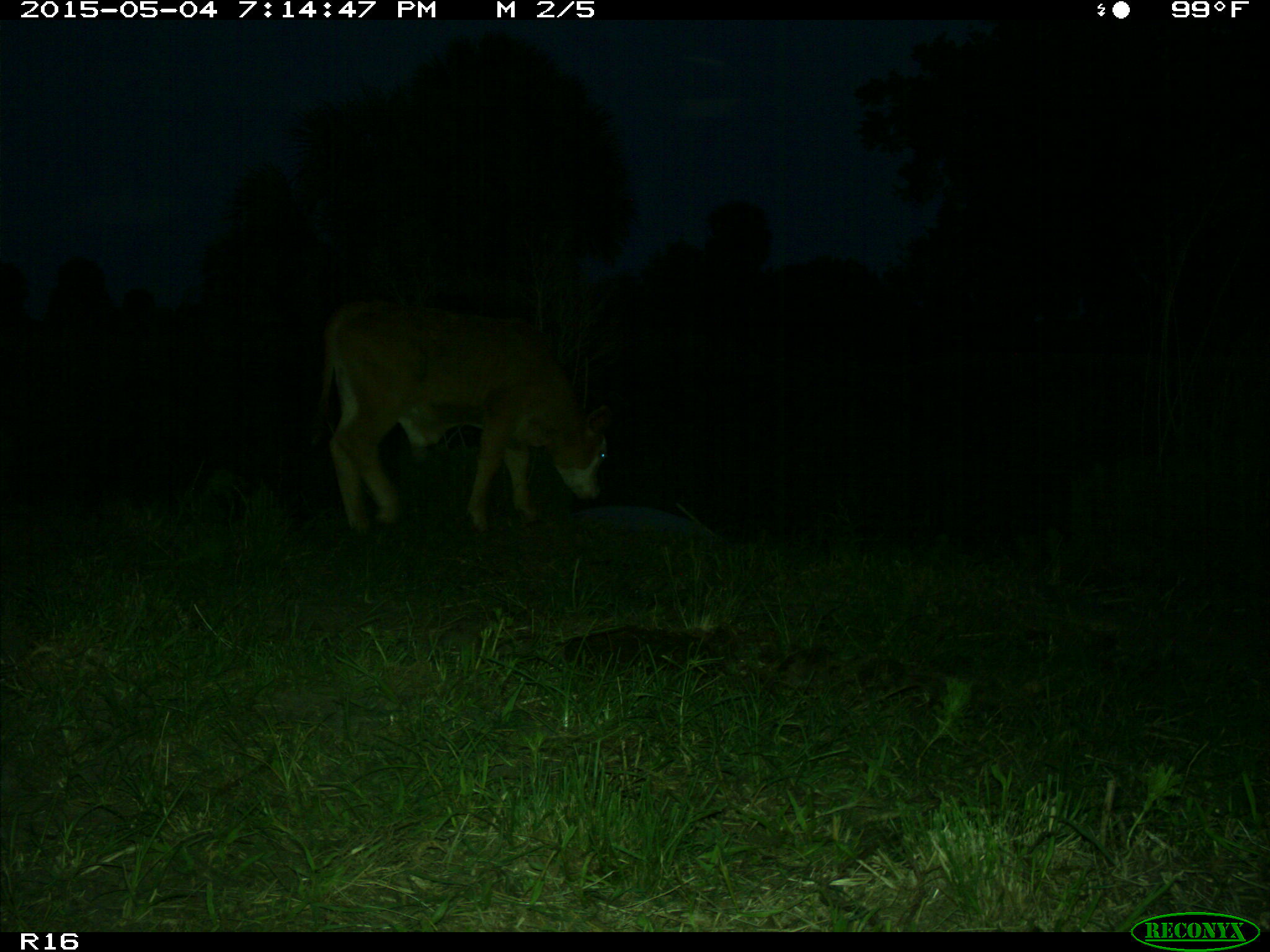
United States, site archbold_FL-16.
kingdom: Animalia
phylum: Chordata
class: Mammalia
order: Artiodactyla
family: Bovidae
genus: Bos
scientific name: Bos taurus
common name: domestic cow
Bos taurus (domestic cow).